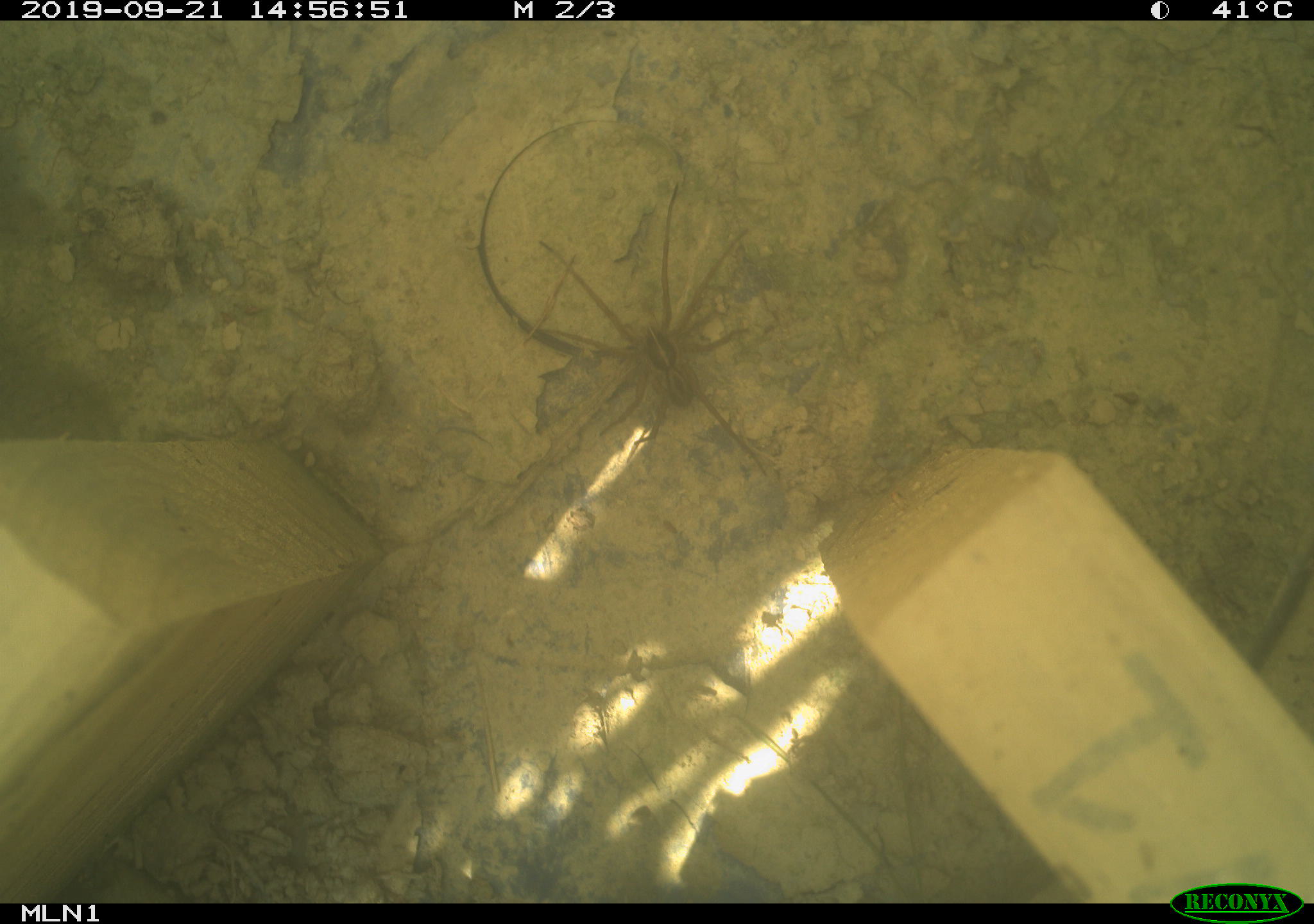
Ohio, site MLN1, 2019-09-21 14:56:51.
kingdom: Animalia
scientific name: Animalia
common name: animal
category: invertebrate